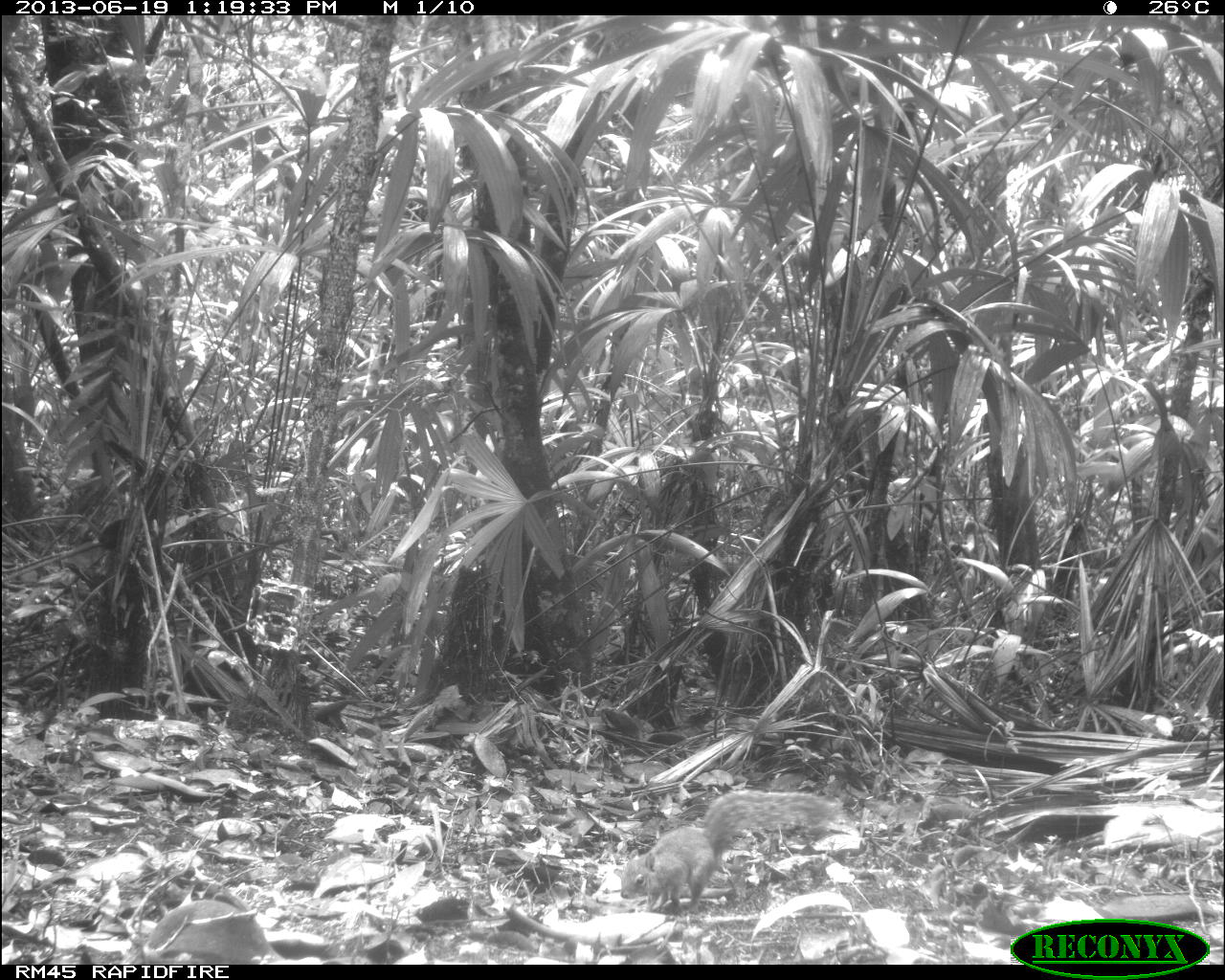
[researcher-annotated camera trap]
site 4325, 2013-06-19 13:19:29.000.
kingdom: Animalia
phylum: Chordata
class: Mammalia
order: Rodentia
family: Sciuridae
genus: Sciurus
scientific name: Sciurus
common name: squirrel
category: sciurus sp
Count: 1.